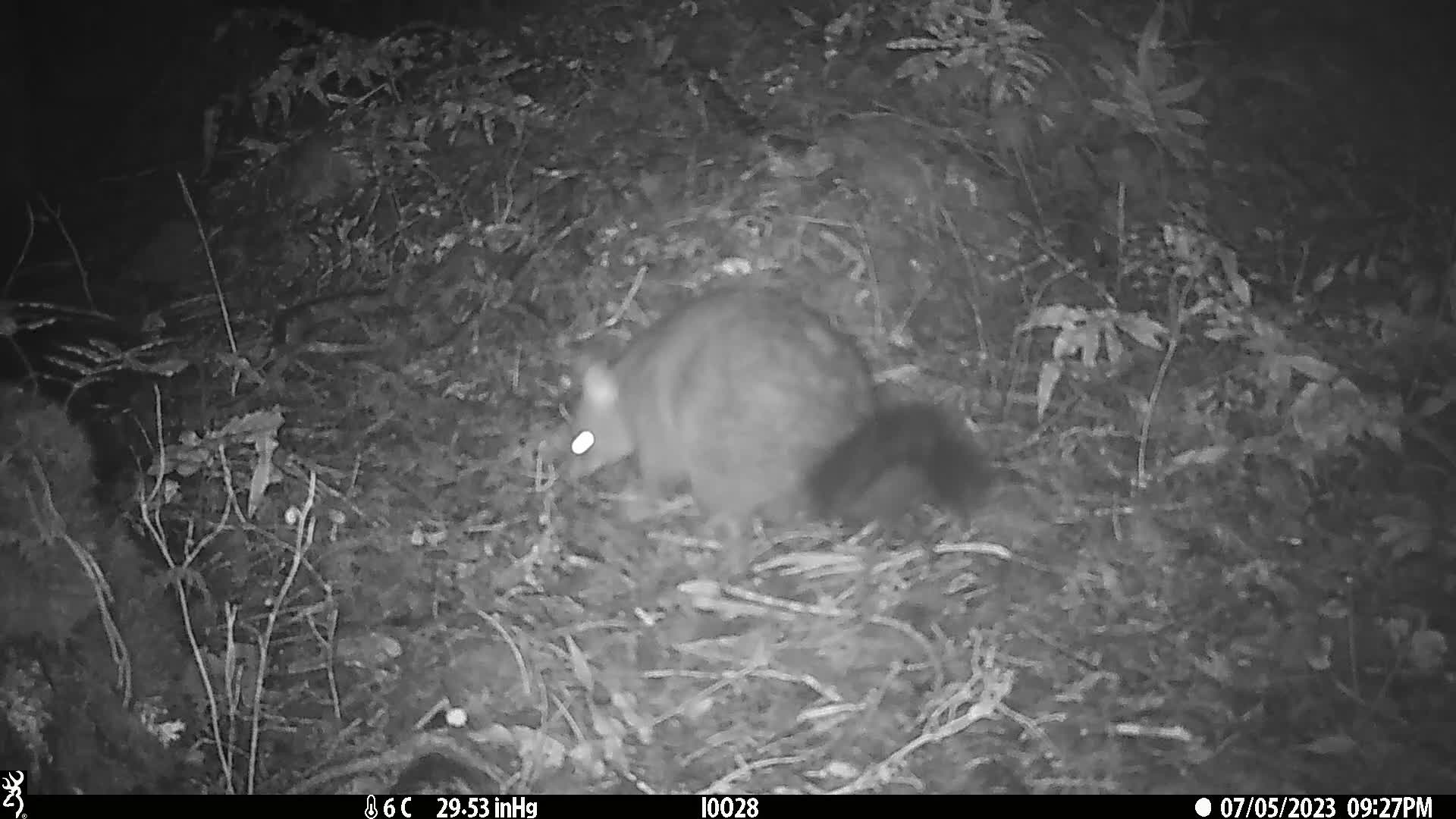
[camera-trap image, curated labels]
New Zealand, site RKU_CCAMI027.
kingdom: Animalia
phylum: Chordata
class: Mammalia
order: Diprotodontia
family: Phalangeridae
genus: Trichosurus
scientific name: Trichosurus vulpecula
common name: common brushtail possum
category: possum